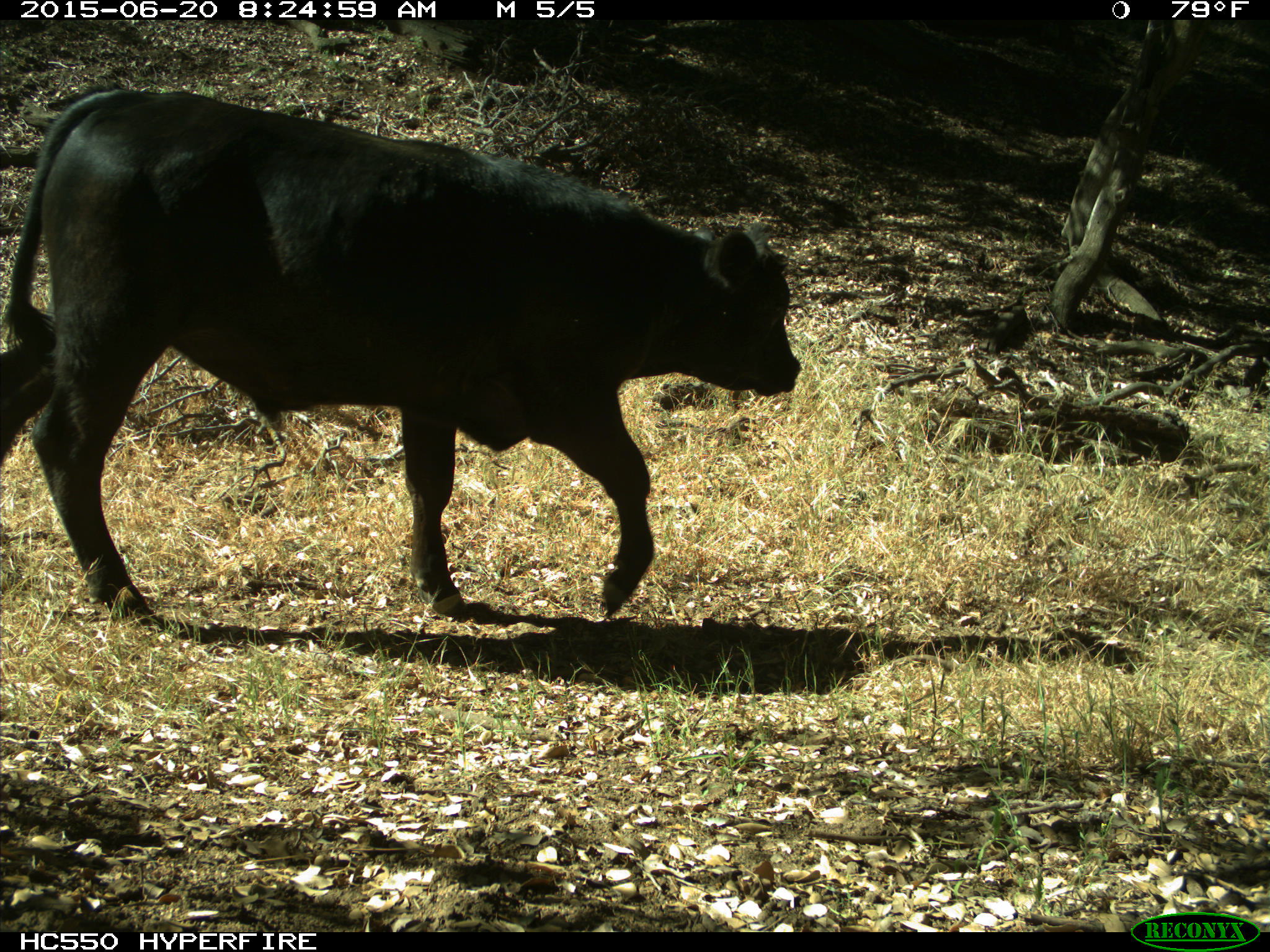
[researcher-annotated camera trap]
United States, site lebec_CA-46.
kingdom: Animalia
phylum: Chordata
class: Mammalia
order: Artiodactyla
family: Bovidae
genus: Bos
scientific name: Bos taurus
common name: domestic cow